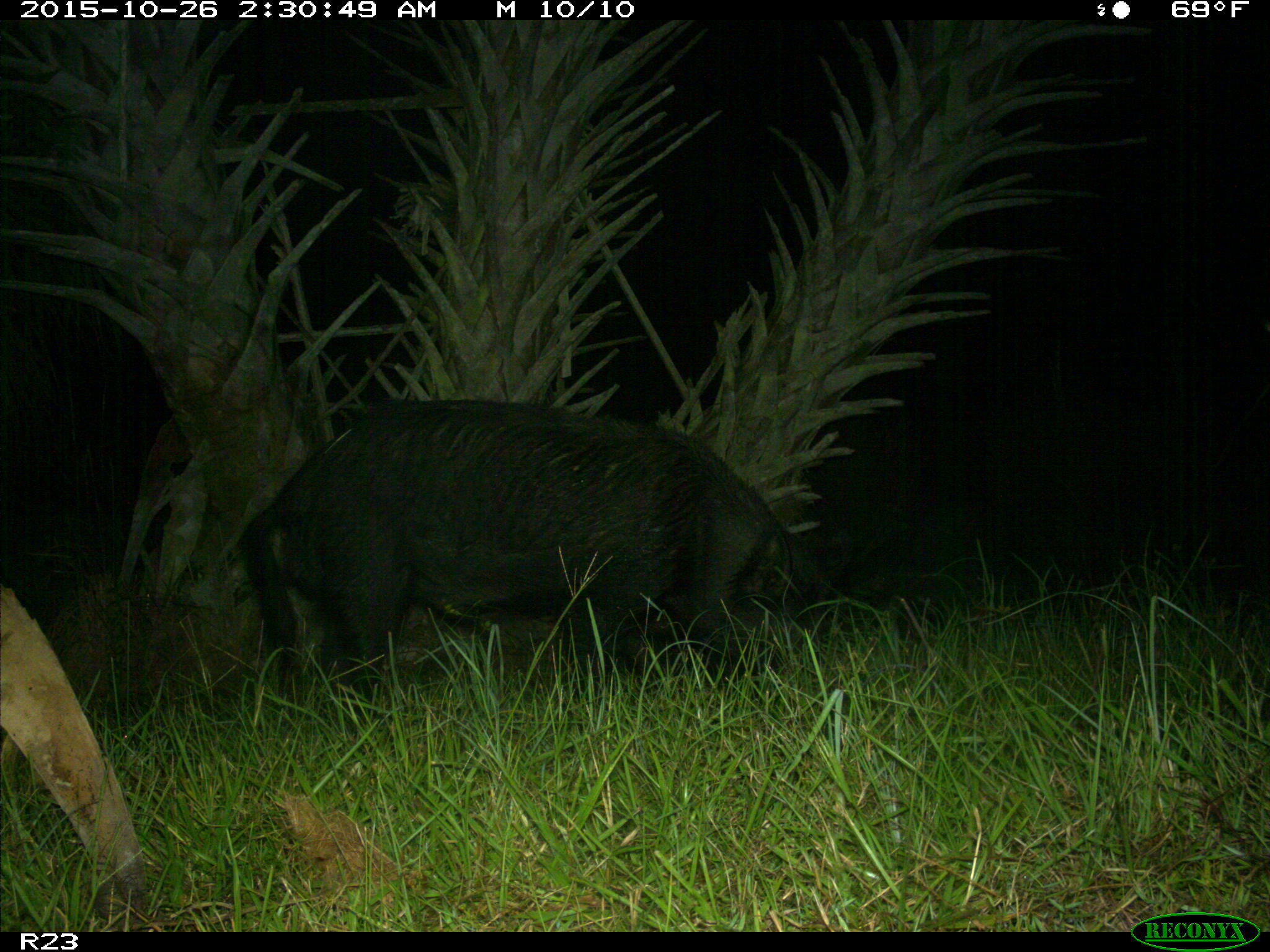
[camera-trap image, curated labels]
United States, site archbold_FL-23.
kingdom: Animalia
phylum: Chordata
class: Mammalia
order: Artiodactyla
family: Suidae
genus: Sus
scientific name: Sus scrofa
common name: wild boar